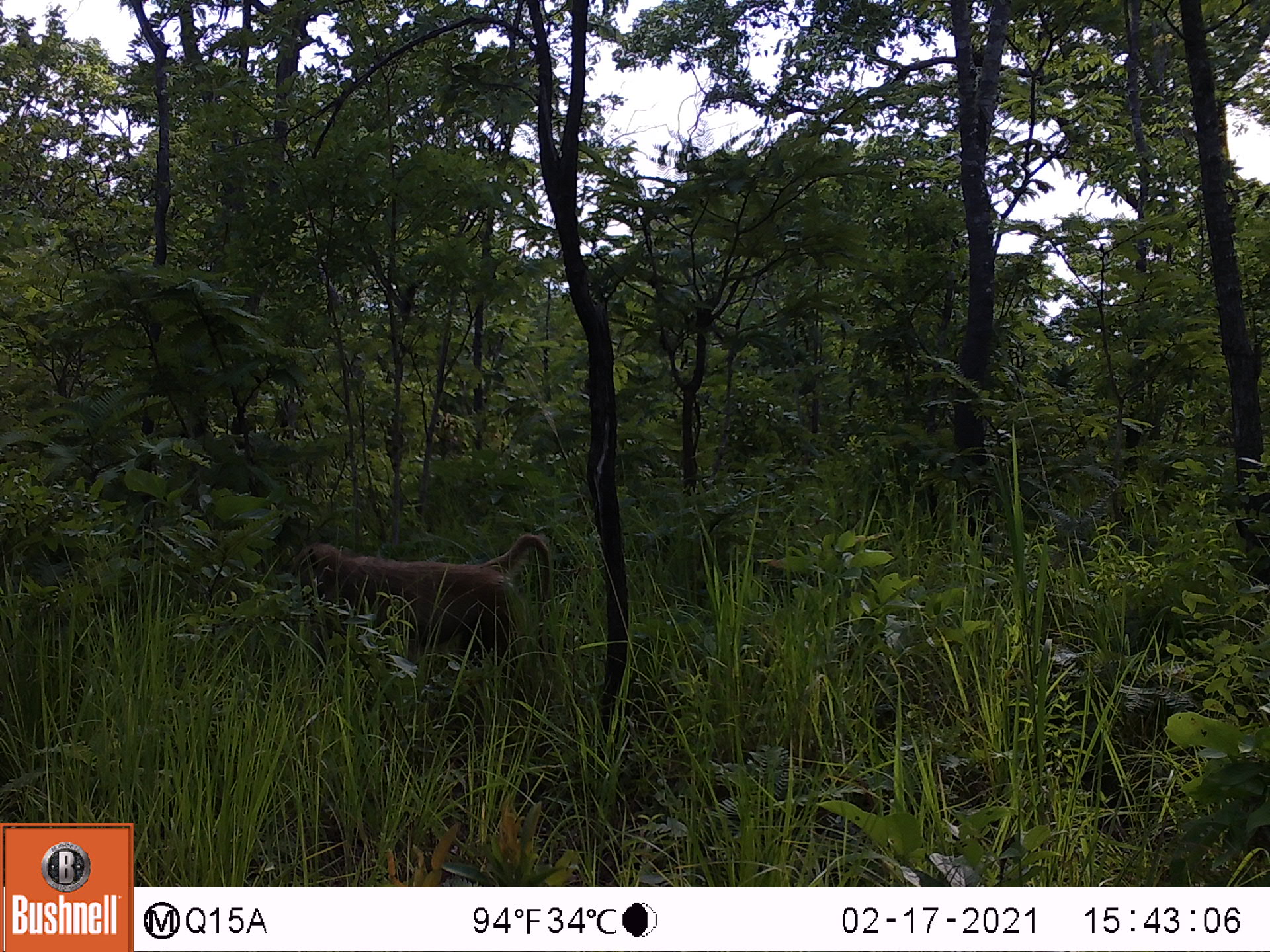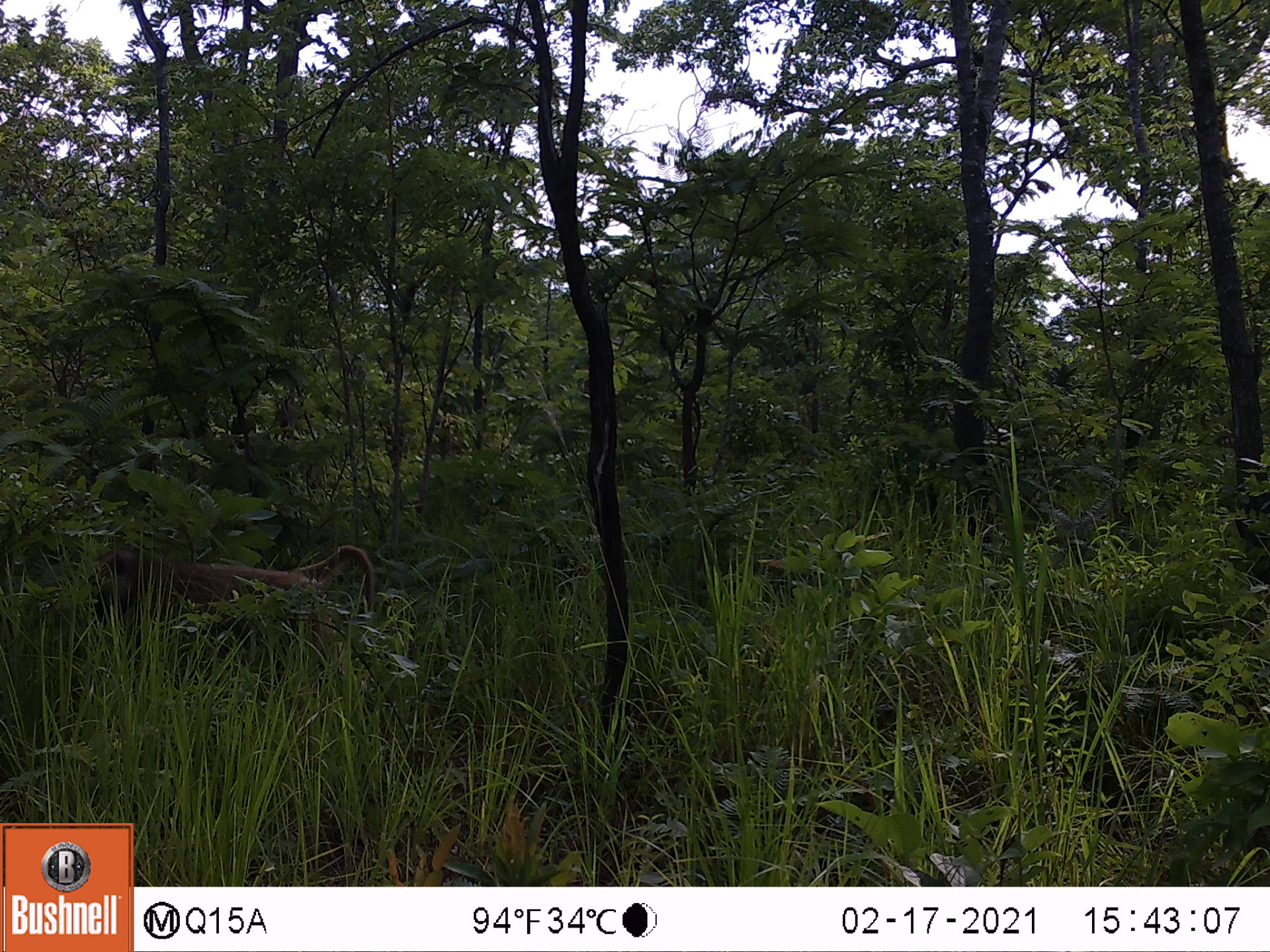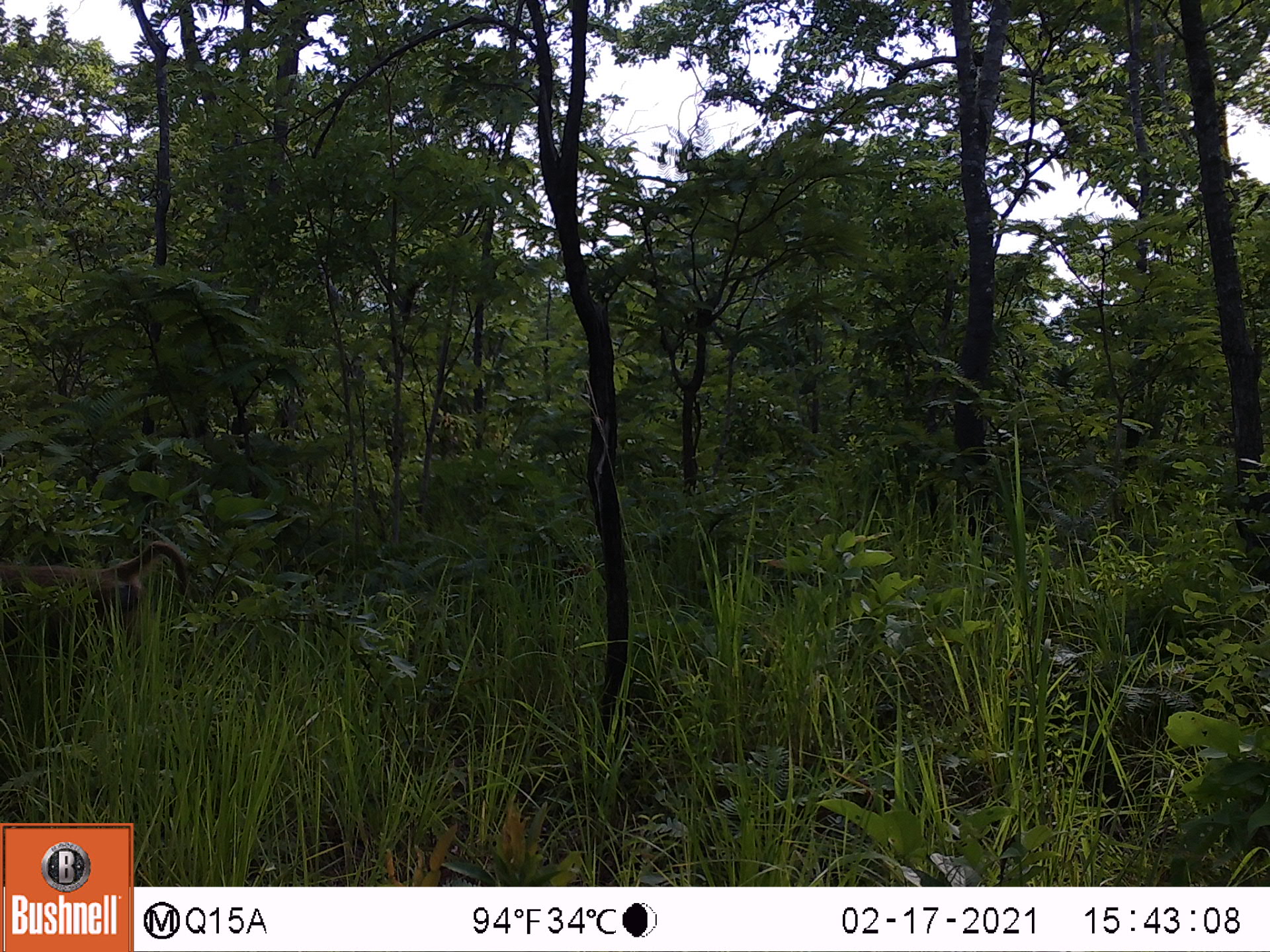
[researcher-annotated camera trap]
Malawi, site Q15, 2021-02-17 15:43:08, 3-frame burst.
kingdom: Animalia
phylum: Chordata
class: Mammalia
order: Primates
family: Cercopithecidae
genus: Papio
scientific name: Papio cynocephalus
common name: yellow baboon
Yellow baboon (Papio cynocephalus), count 1.